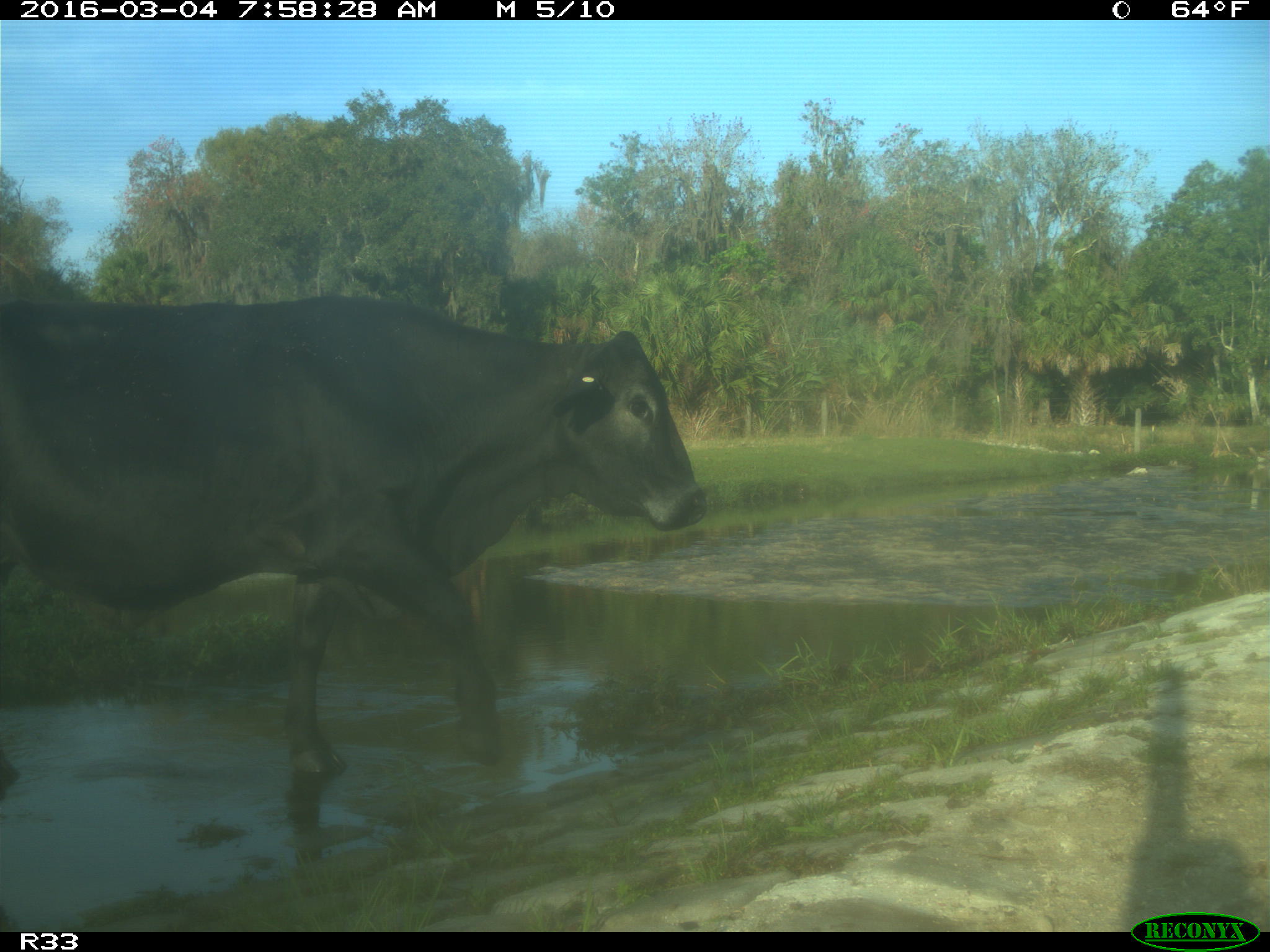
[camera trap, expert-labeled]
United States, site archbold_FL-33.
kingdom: Animalia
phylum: Chordata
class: Mammalia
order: Artiodactyla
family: Bovidae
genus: Bos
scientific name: Bos taurus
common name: domestic cow